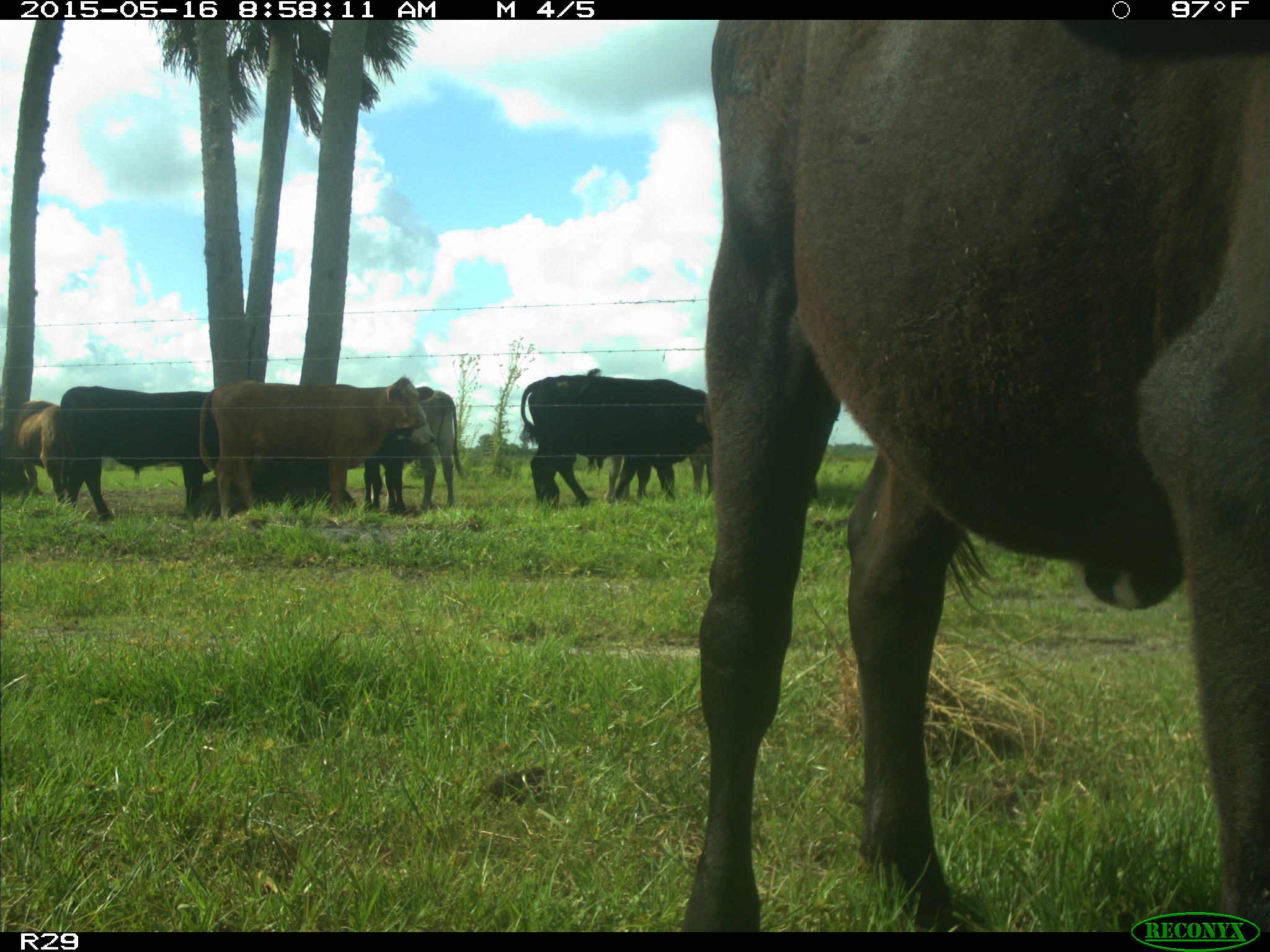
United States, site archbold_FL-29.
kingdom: Animalia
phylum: Chordata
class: Mammalia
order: Artiodactyla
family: Bovidae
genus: Bos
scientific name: Bos taurus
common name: domestic cow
Bos taurus (domestic cow).